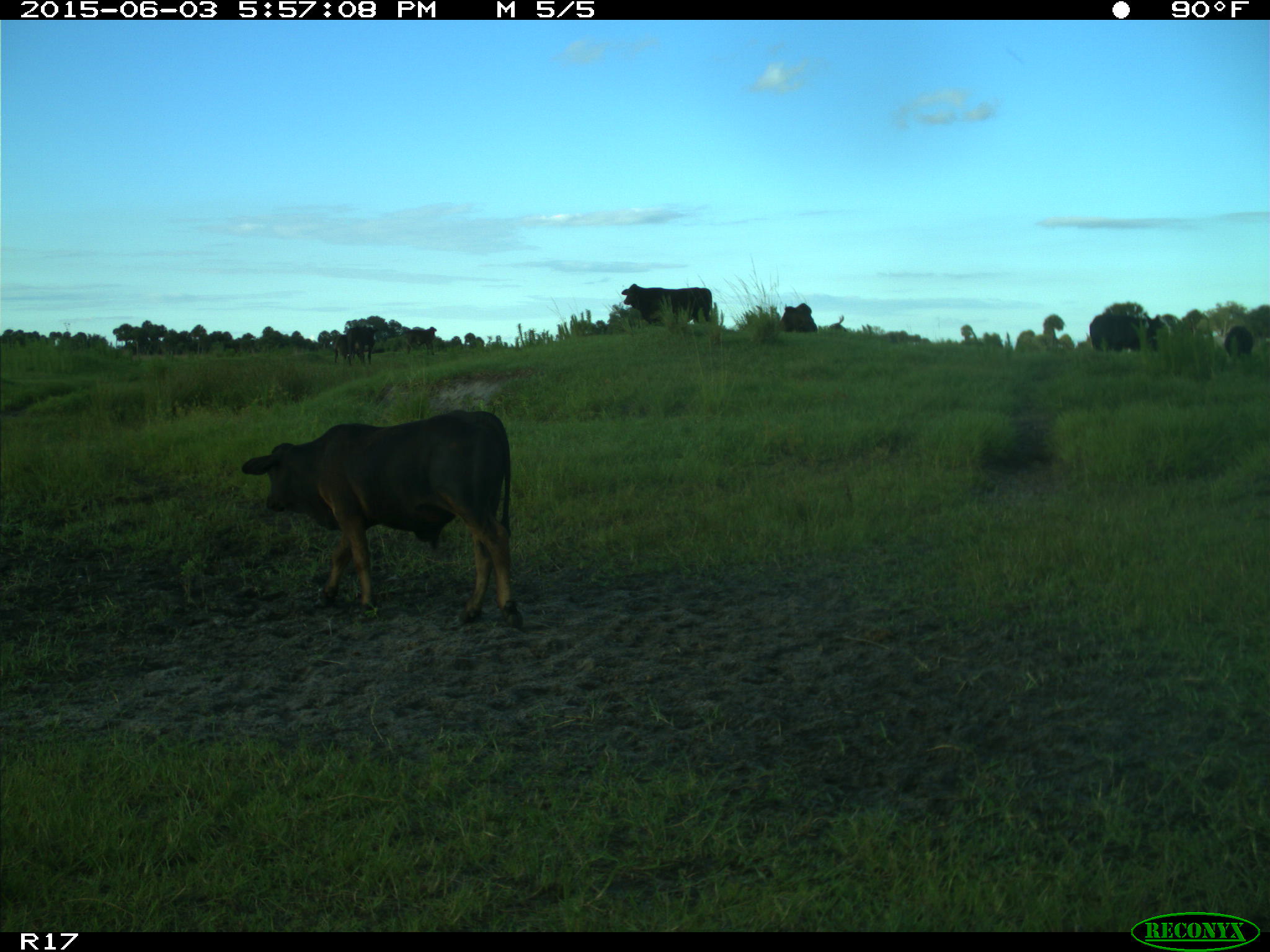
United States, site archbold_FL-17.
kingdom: Animalia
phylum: Chordata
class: Mammalia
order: Artiodactyla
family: Bovidae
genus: Bos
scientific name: Bos taurus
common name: domestic cow